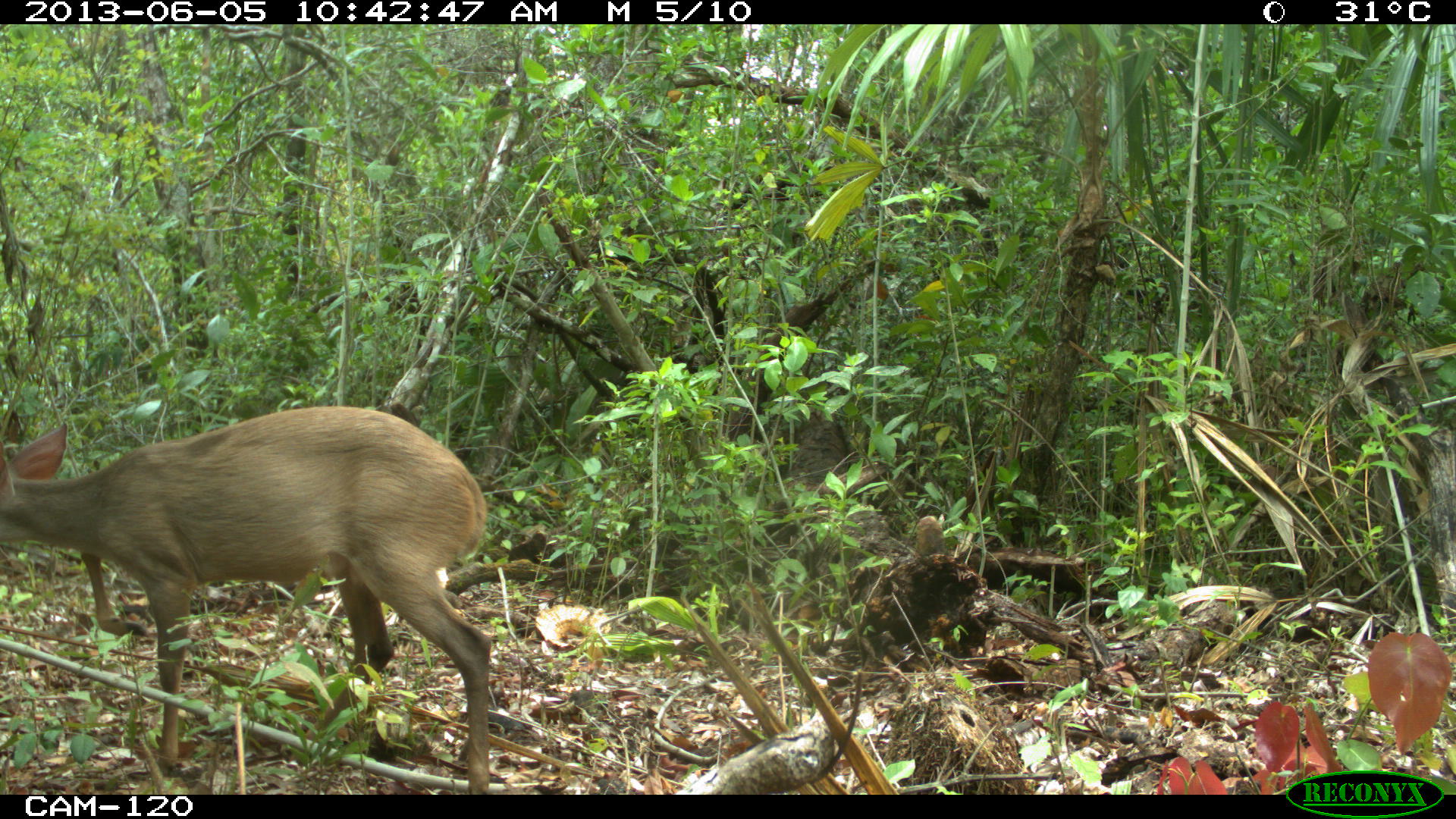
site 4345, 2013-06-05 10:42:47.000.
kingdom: Animalia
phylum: Chordata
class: Mammalia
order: Artiodactyla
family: Cervidae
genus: Odocoileus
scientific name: Odocoileus pandora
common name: yucatán brown brocket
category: mazama pandora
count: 1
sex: female